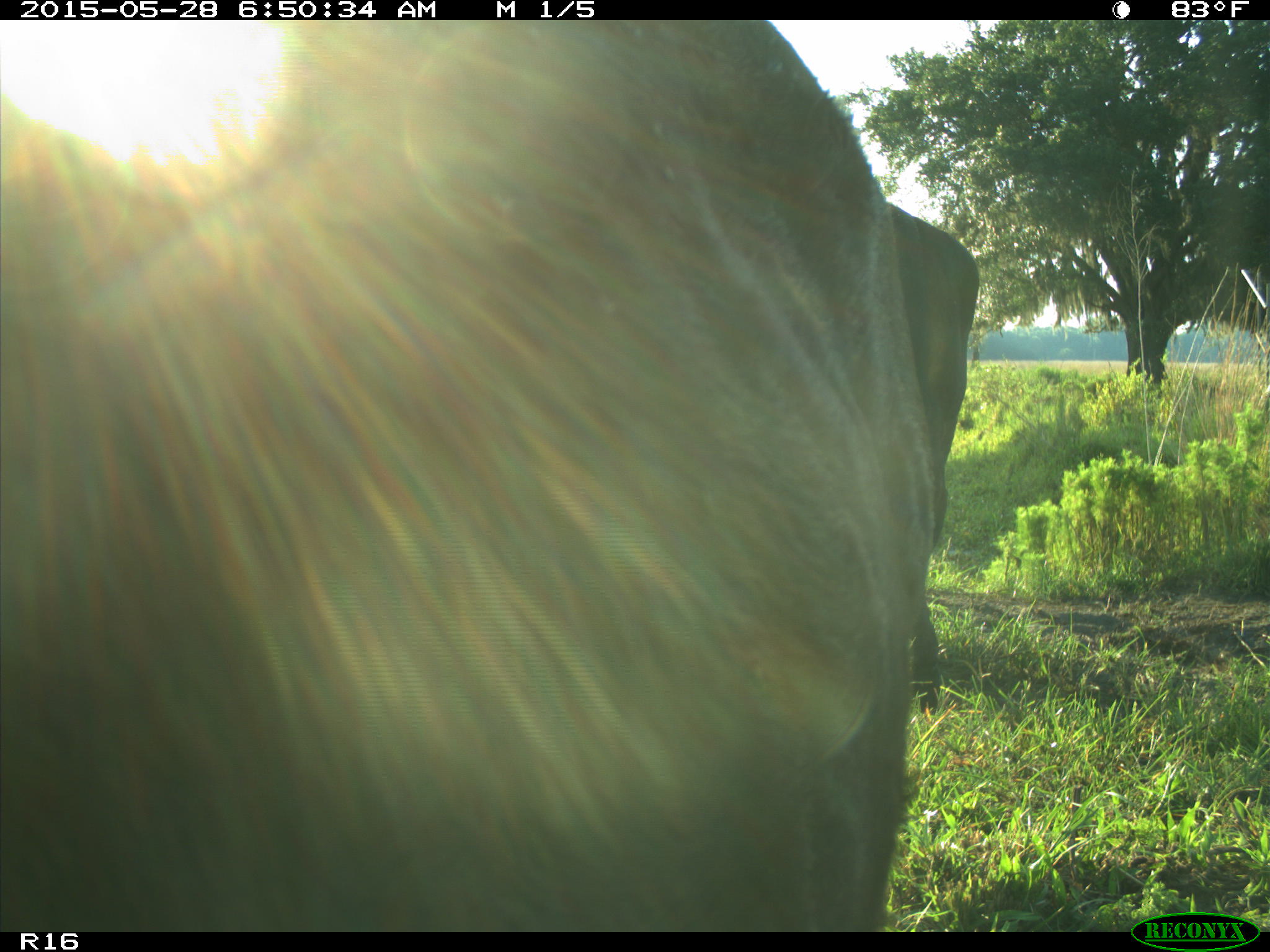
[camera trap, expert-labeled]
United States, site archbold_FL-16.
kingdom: Animalia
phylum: Chordata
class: Mammalia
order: Artiodactyla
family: Bovidae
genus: Bos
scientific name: Bos taurus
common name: domestic cow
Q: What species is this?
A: Bos taurus (domestic cow).